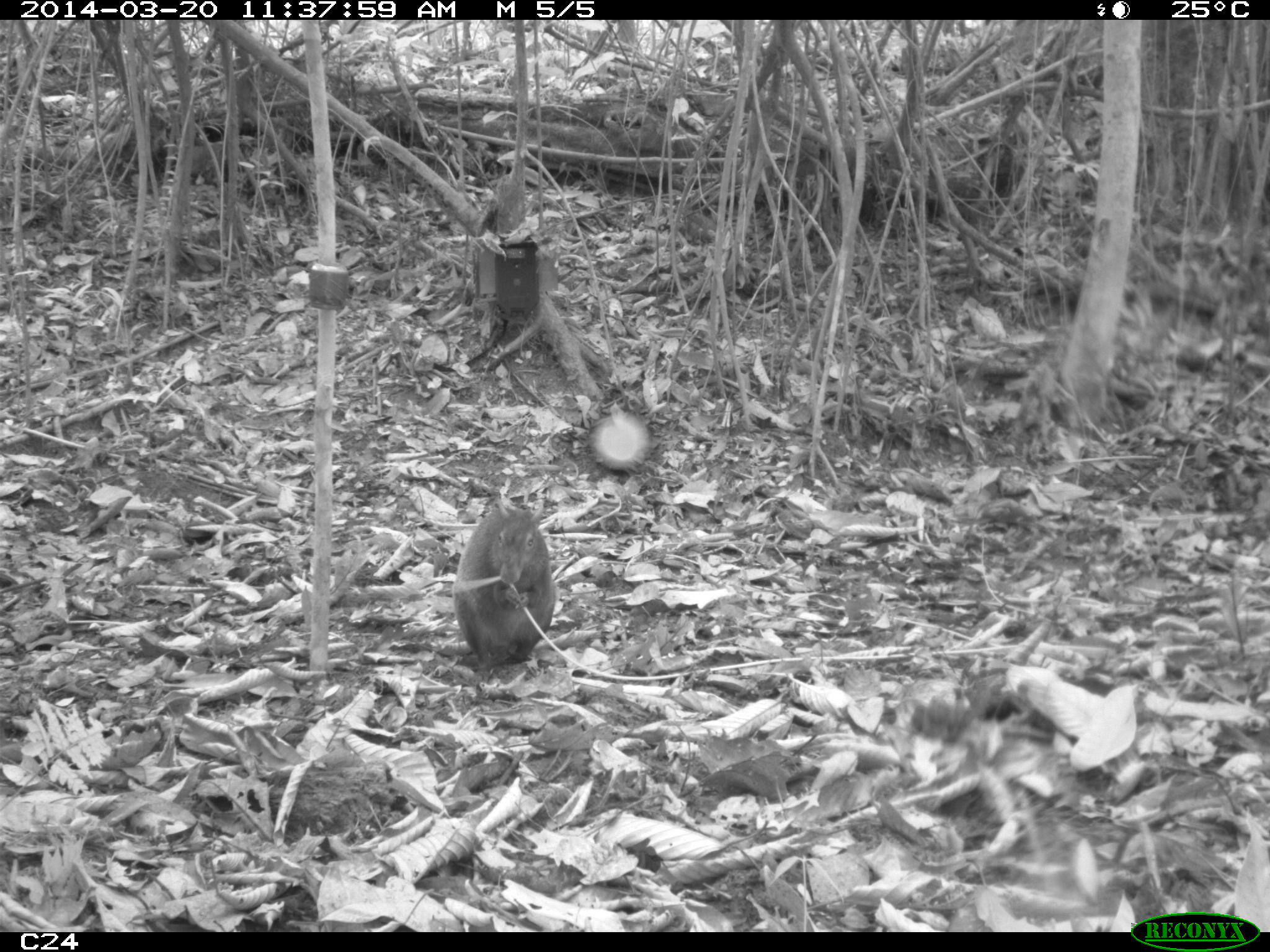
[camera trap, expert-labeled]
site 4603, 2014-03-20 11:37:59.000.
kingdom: Animalia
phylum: Chordata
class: Mammalia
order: Rodentia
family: Dasyproctidae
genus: Dasyprocta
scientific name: Dasyprocta leporina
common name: red-rumped agouti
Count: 1.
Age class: adult.